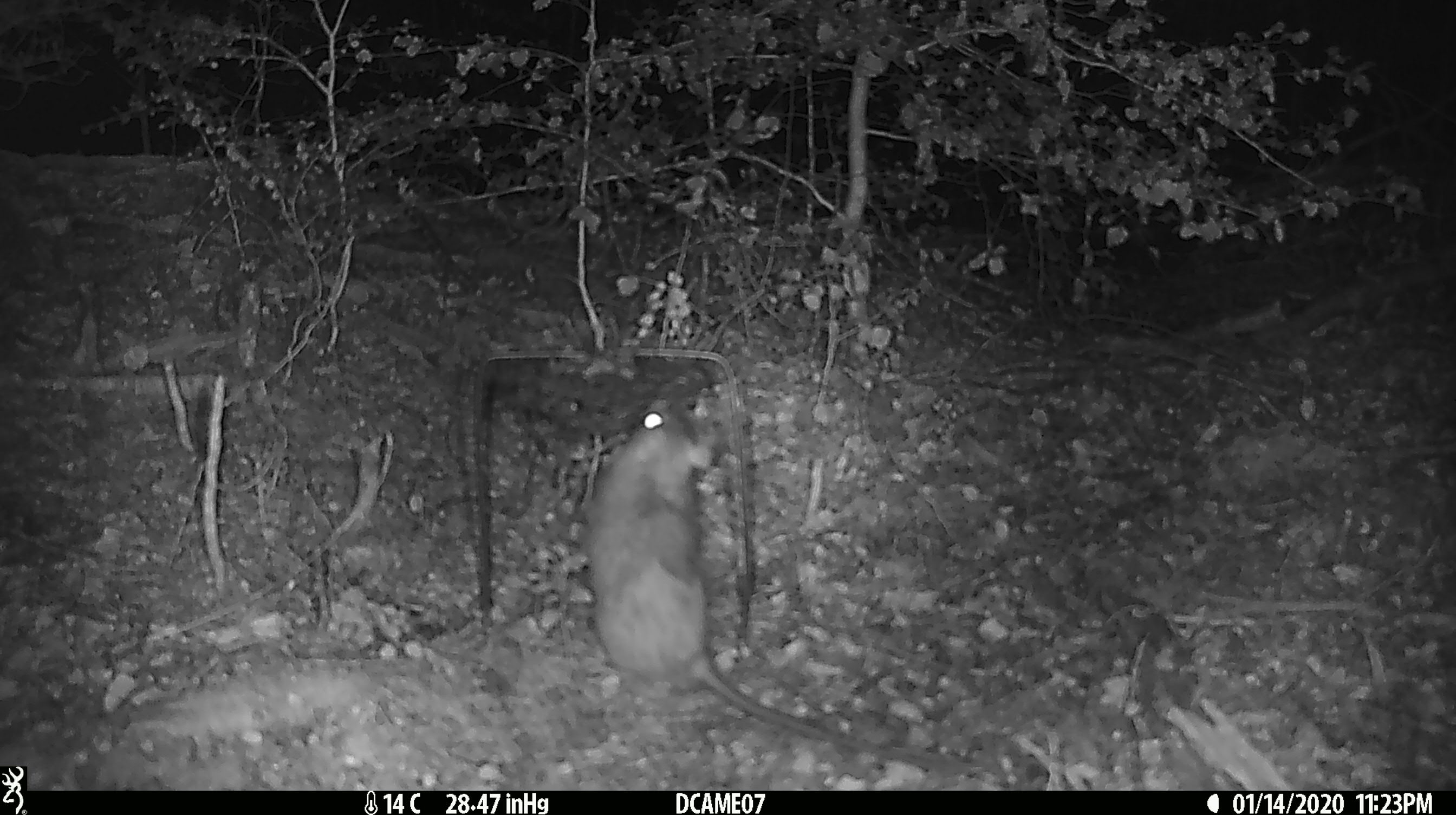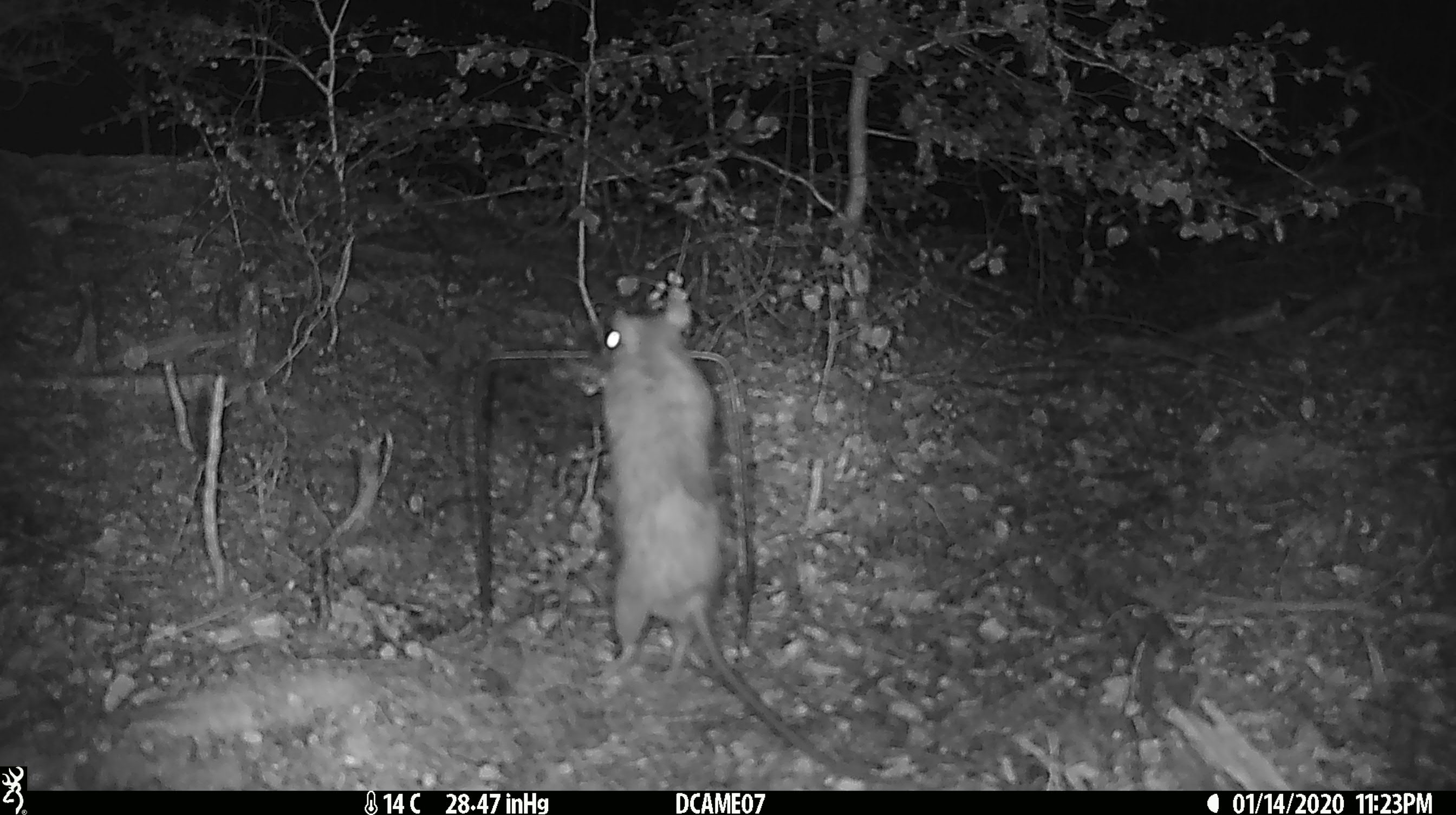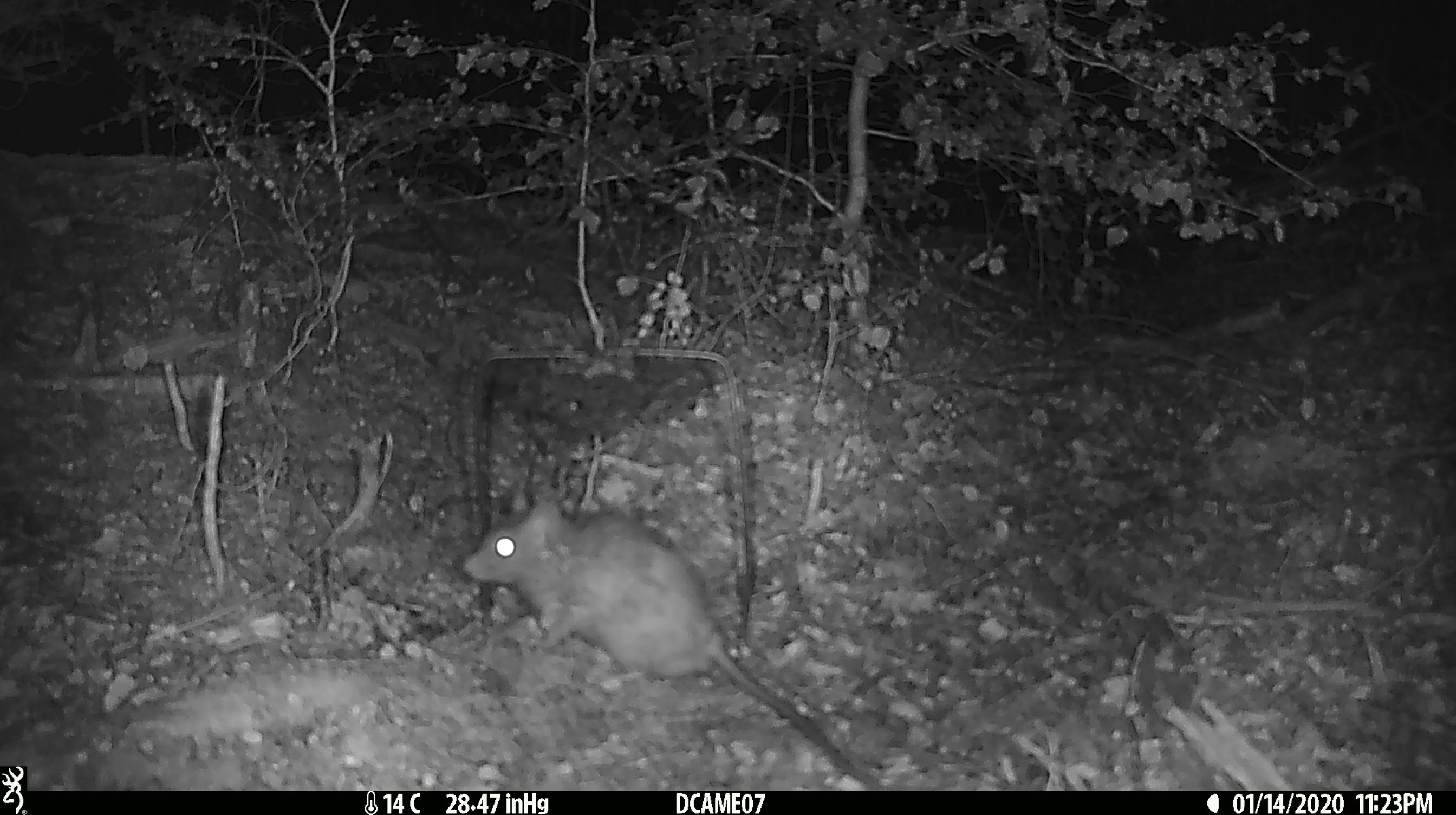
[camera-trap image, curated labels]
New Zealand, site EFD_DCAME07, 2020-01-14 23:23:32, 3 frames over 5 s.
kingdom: Animalia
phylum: Chordata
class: Mammalia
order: Rodentia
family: Muridae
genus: Rattus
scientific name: Rattus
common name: rat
Rat (Rattus).